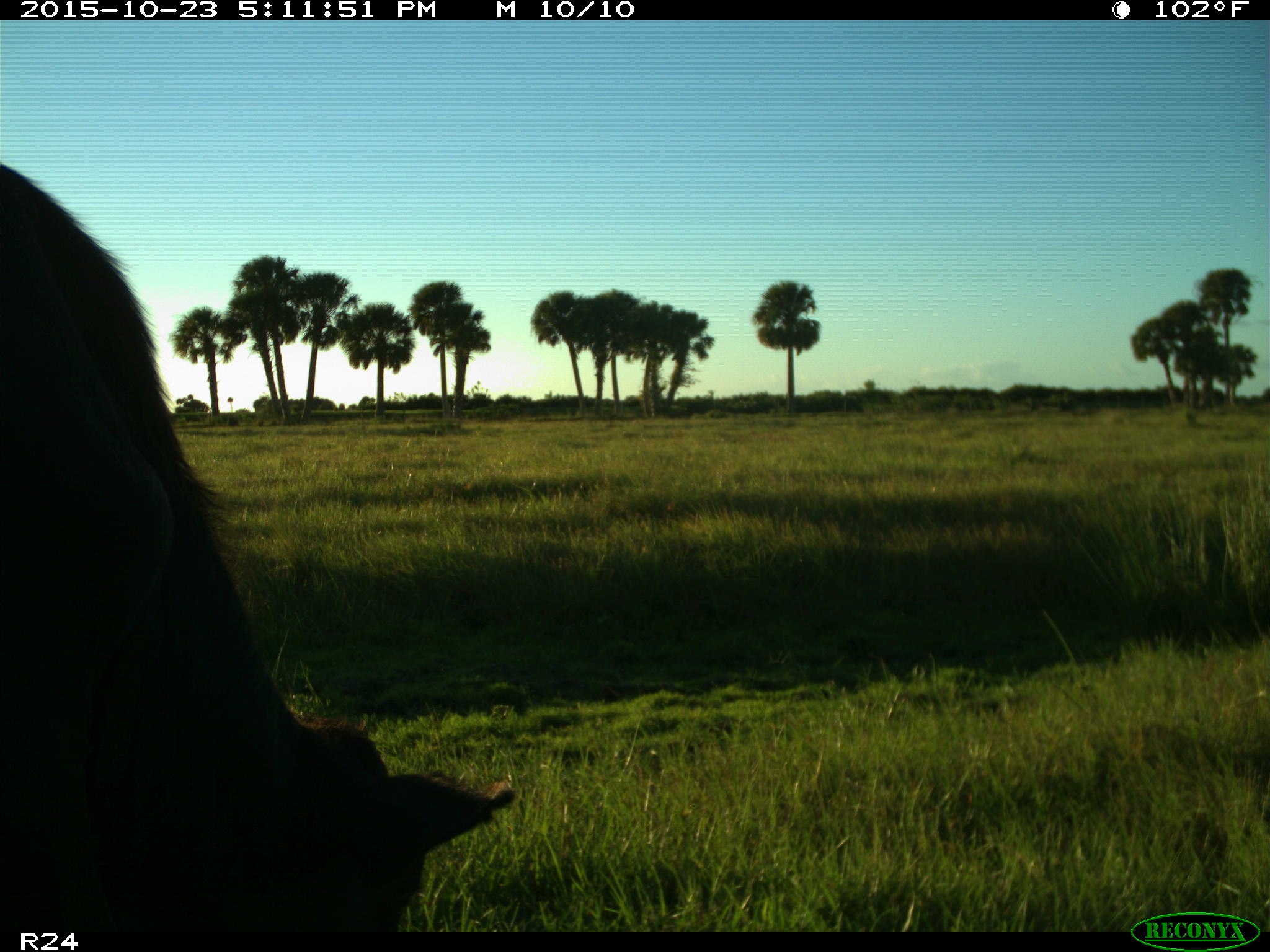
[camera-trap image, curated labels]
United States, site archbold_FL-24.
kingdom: Animalia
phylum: Chordata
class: Mammalia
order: Artiodactyla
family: Bovidae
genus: Bos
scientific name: Bos taurus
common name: domestic cow